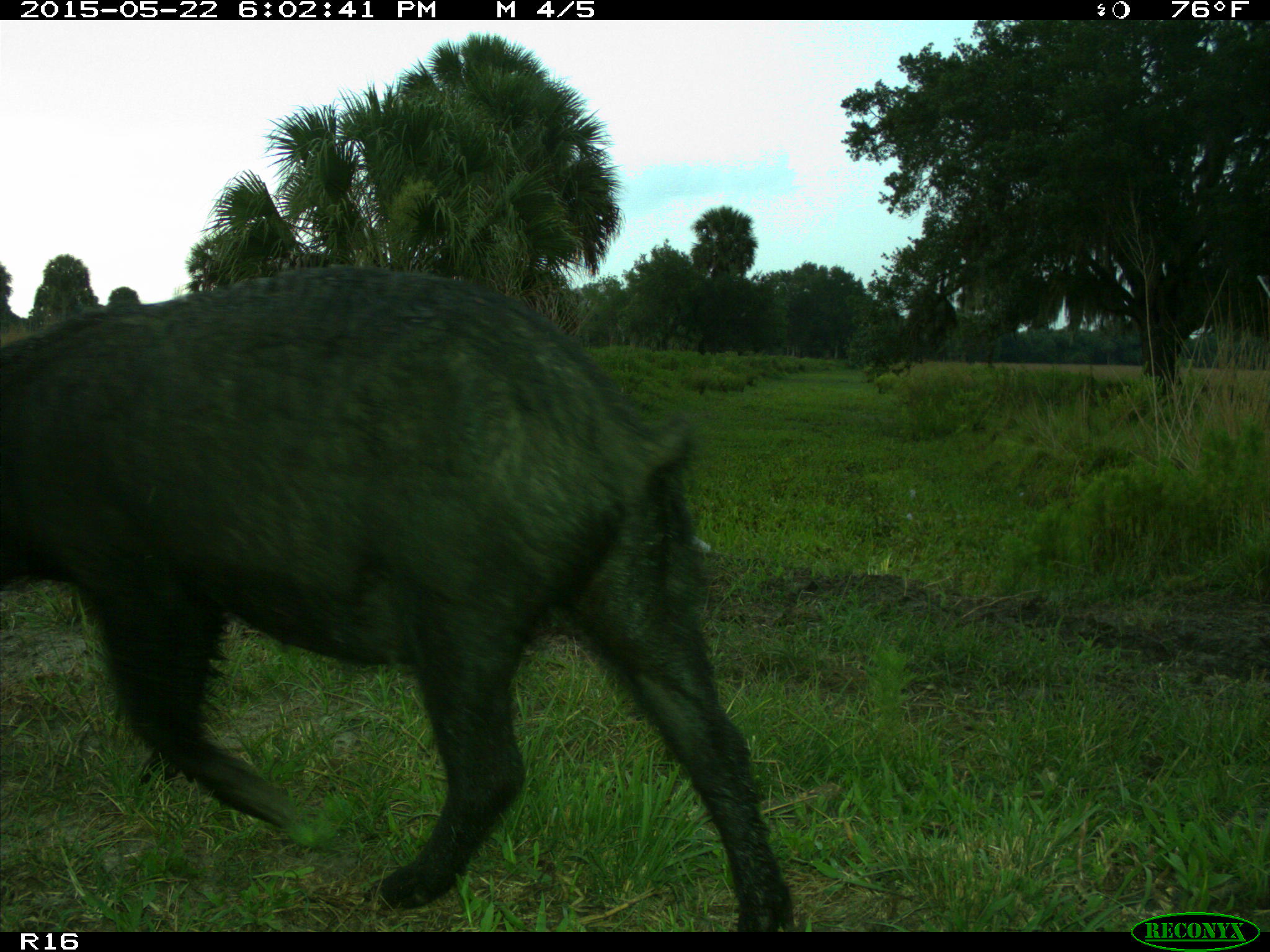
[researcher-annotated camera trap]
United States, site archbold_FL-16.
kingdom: Animalia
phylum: Chordata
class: Mammalia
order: Artiodactyla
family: Suidae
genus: Sus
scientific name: Sus scrofa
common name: wild boar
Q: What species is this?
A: Sus scrofa (wild boar).